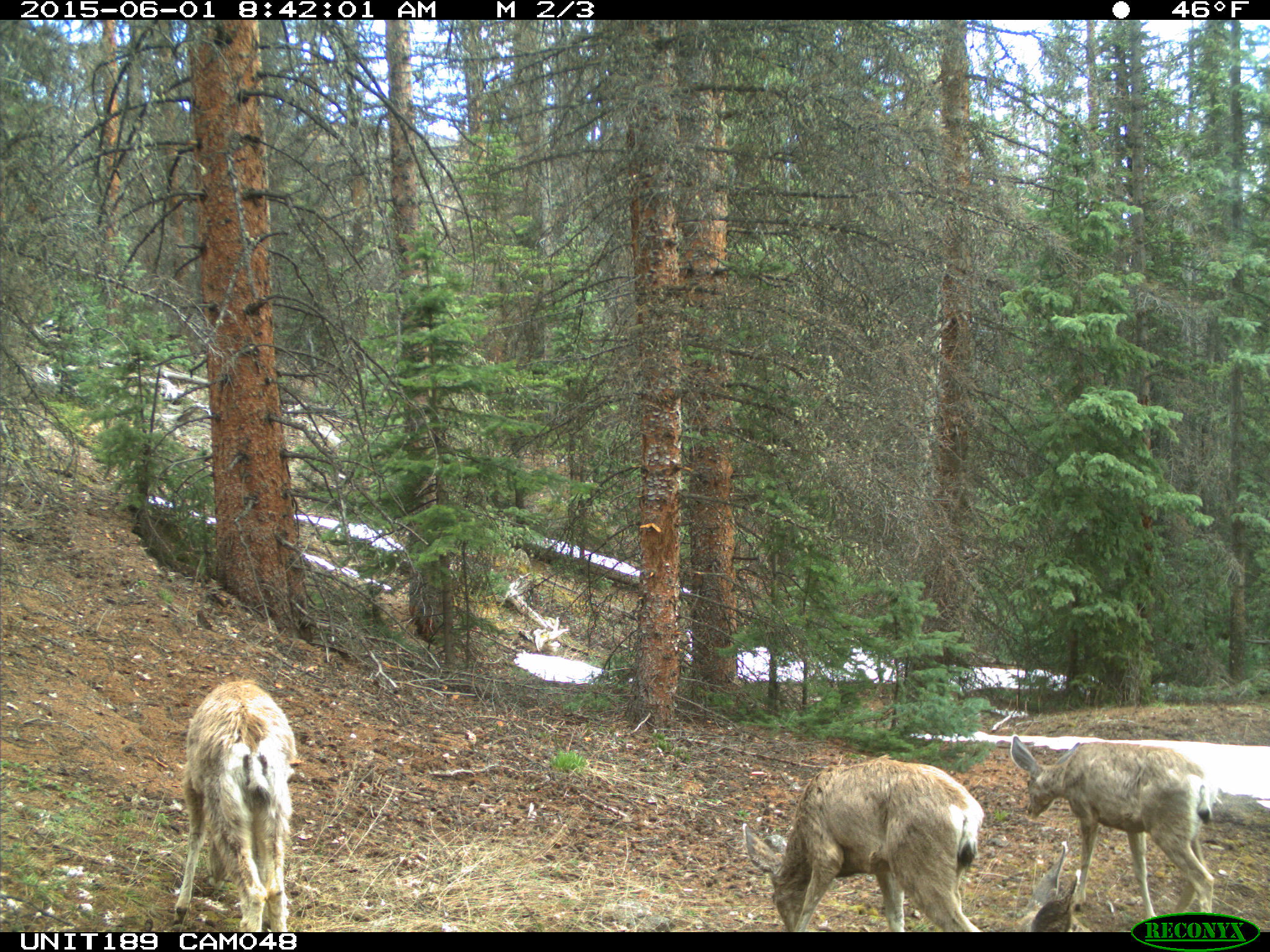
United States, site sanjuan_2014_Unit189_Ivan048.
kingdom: Animalia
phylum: Chordata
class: Mammalia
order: Artiodactyla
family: Cervidae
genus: Odocoileus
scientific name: Odocoileus hemionus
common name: mule deer